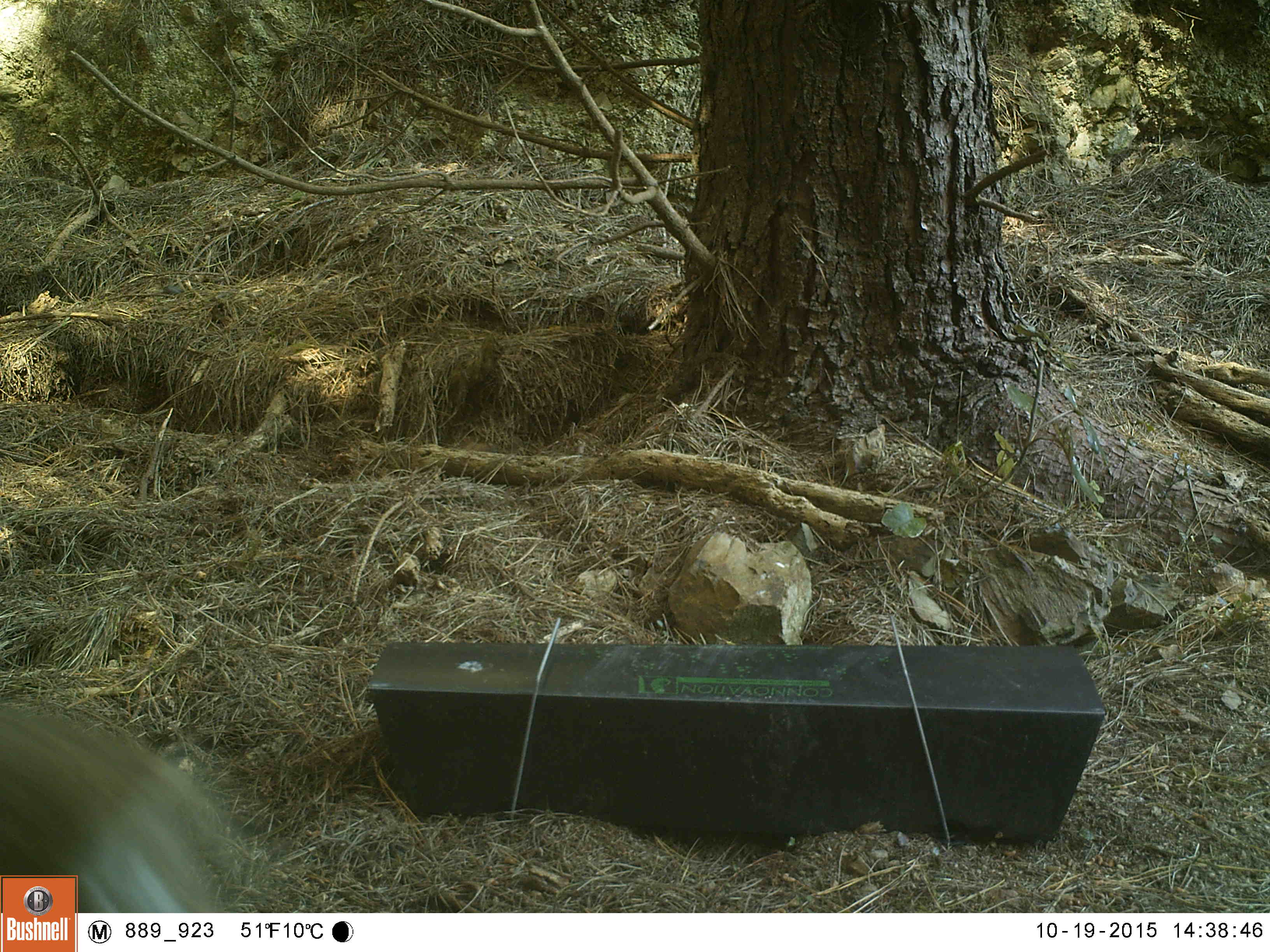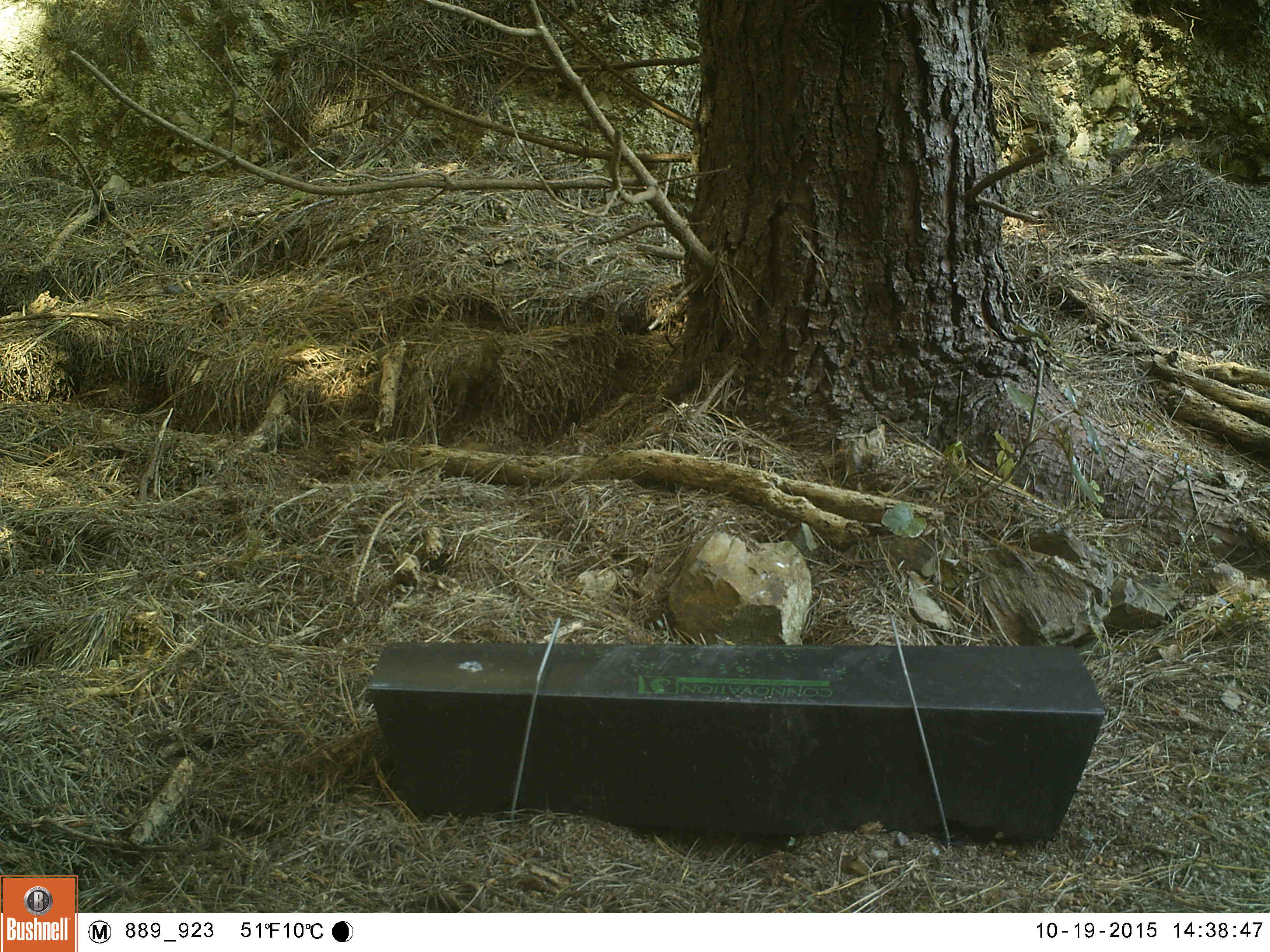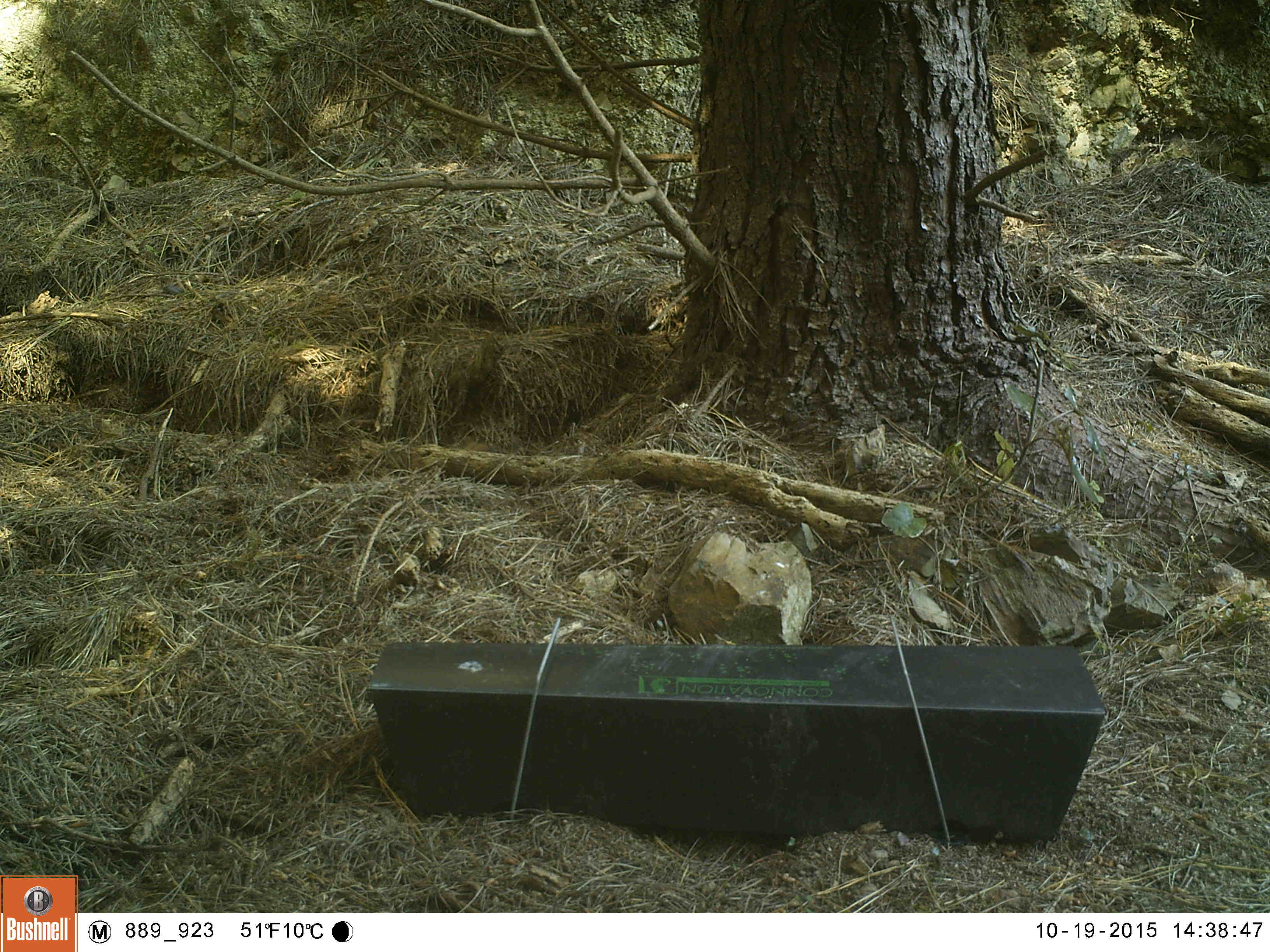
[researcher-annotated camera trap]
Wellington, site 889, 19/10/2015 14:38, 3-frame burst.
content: unidentified animal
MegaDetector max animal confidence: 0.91